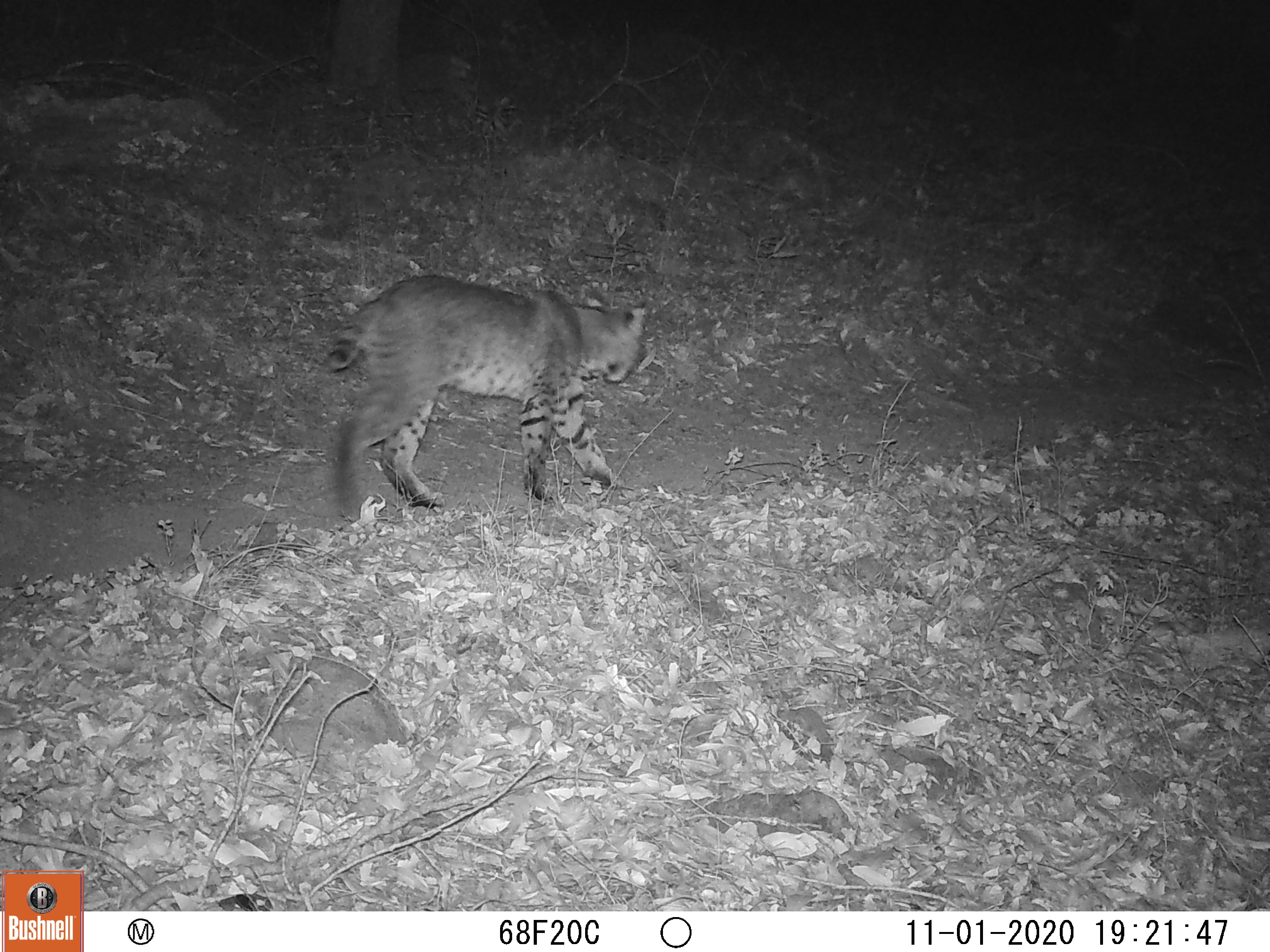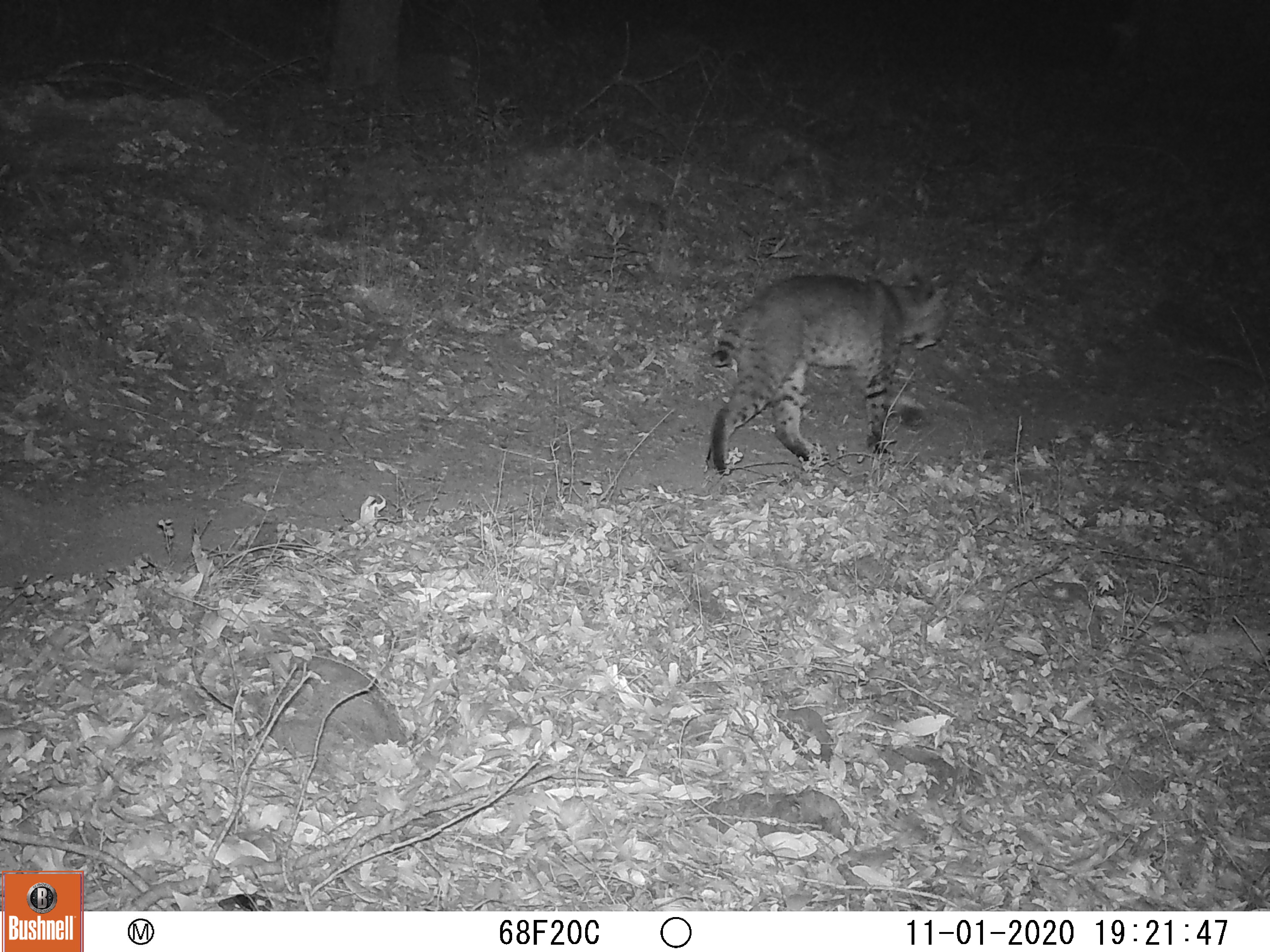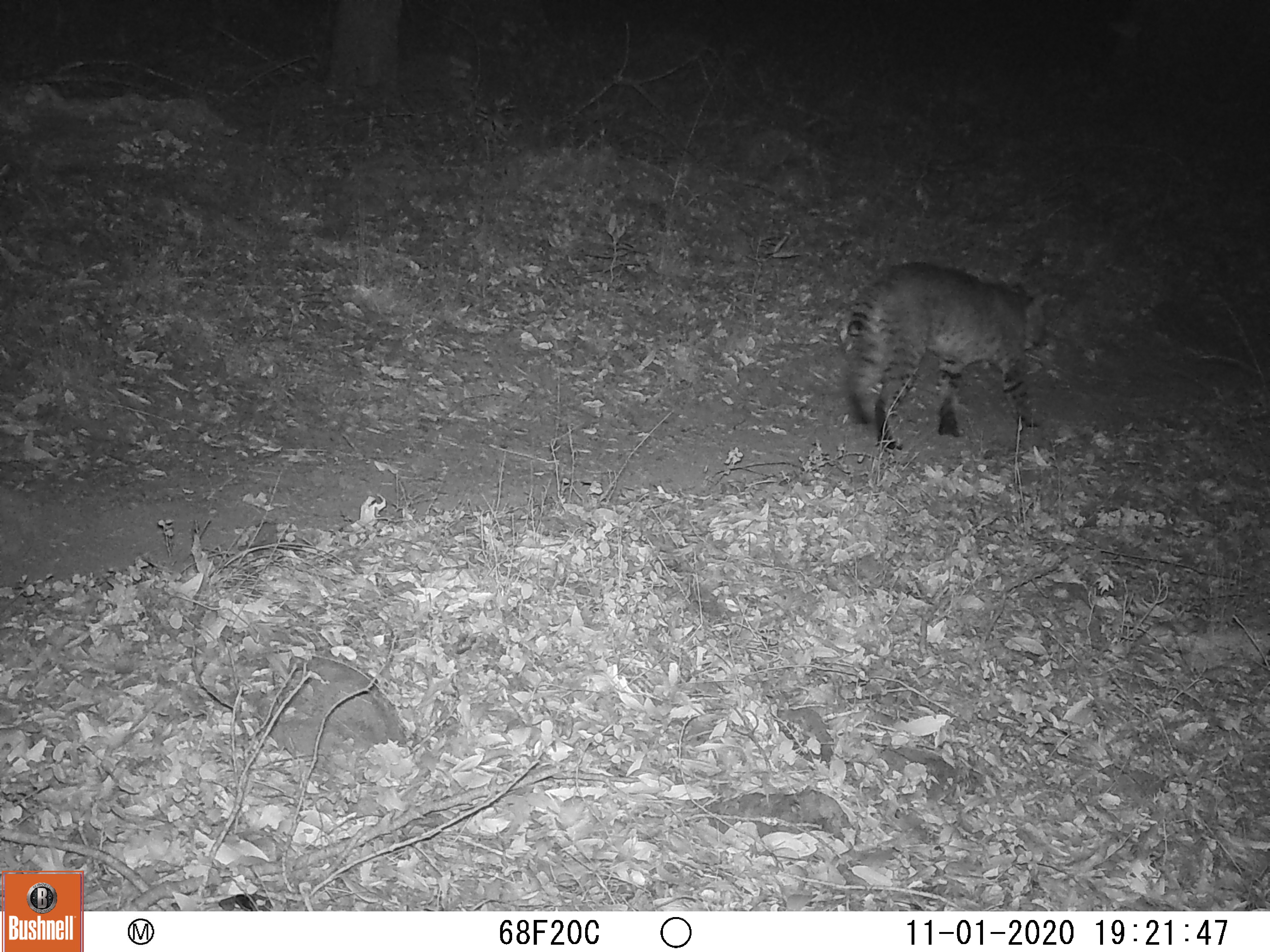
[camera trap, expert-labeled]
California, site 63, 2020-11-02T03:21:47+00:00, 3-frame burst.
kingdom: Animalia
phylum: Chordata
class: Mammalia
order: Carnivora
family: Felidae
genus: Lynx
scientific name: Lynx rufus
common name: bobcat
Bobcat (Lynx rufus).